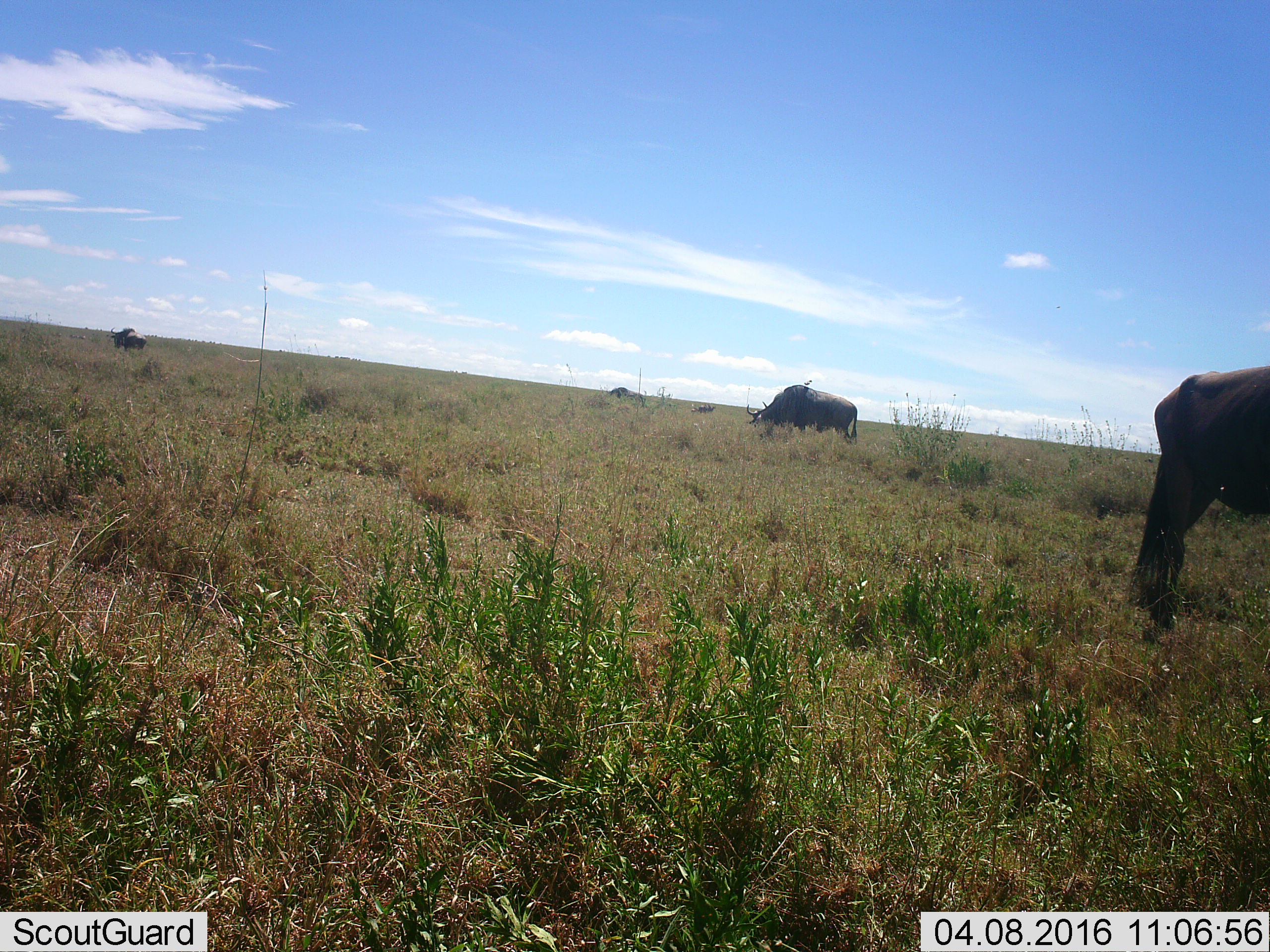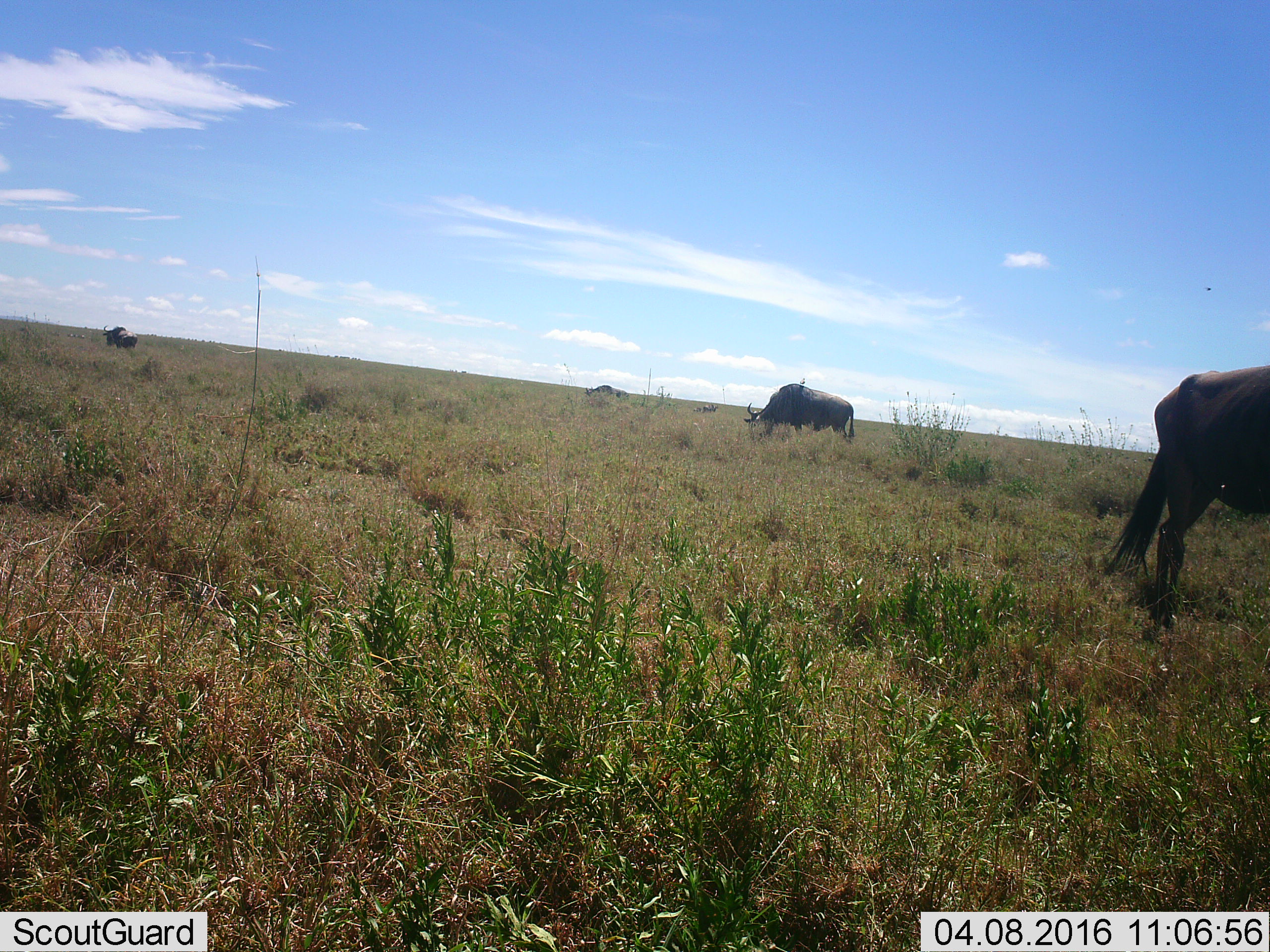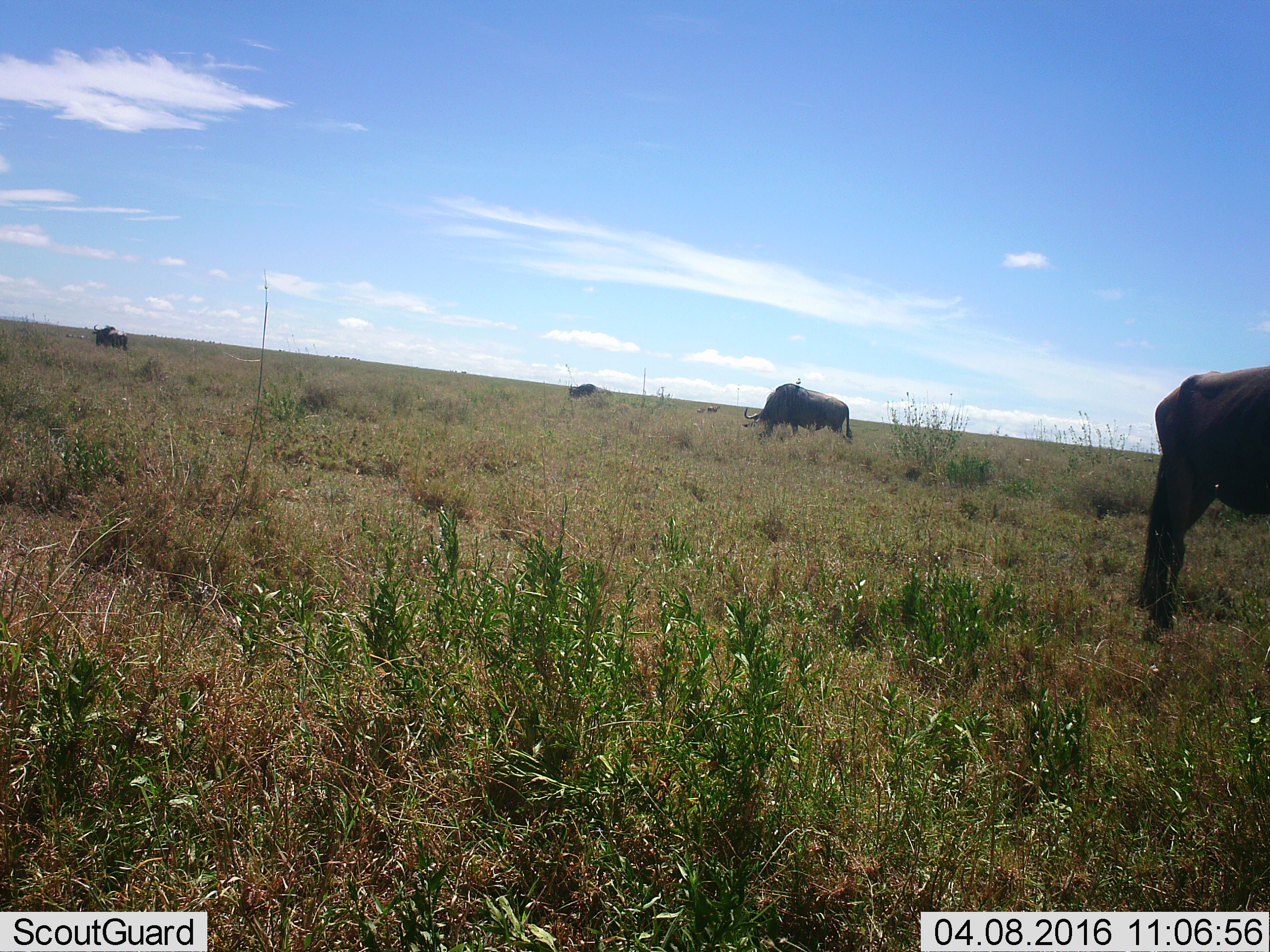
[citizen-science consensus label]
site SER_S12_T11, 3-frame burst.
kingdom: Animalia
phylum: Chordata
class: Mammalia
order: Artiodactyla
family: Bovidae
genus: Connochaetes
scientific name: Connochaetes taurinus taurinus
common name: blue wildebeest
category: wildebeestblue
Wildebeestblue (blue wildebeest) (Connochaetes taurinus taurinus), count 5. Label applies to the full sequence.